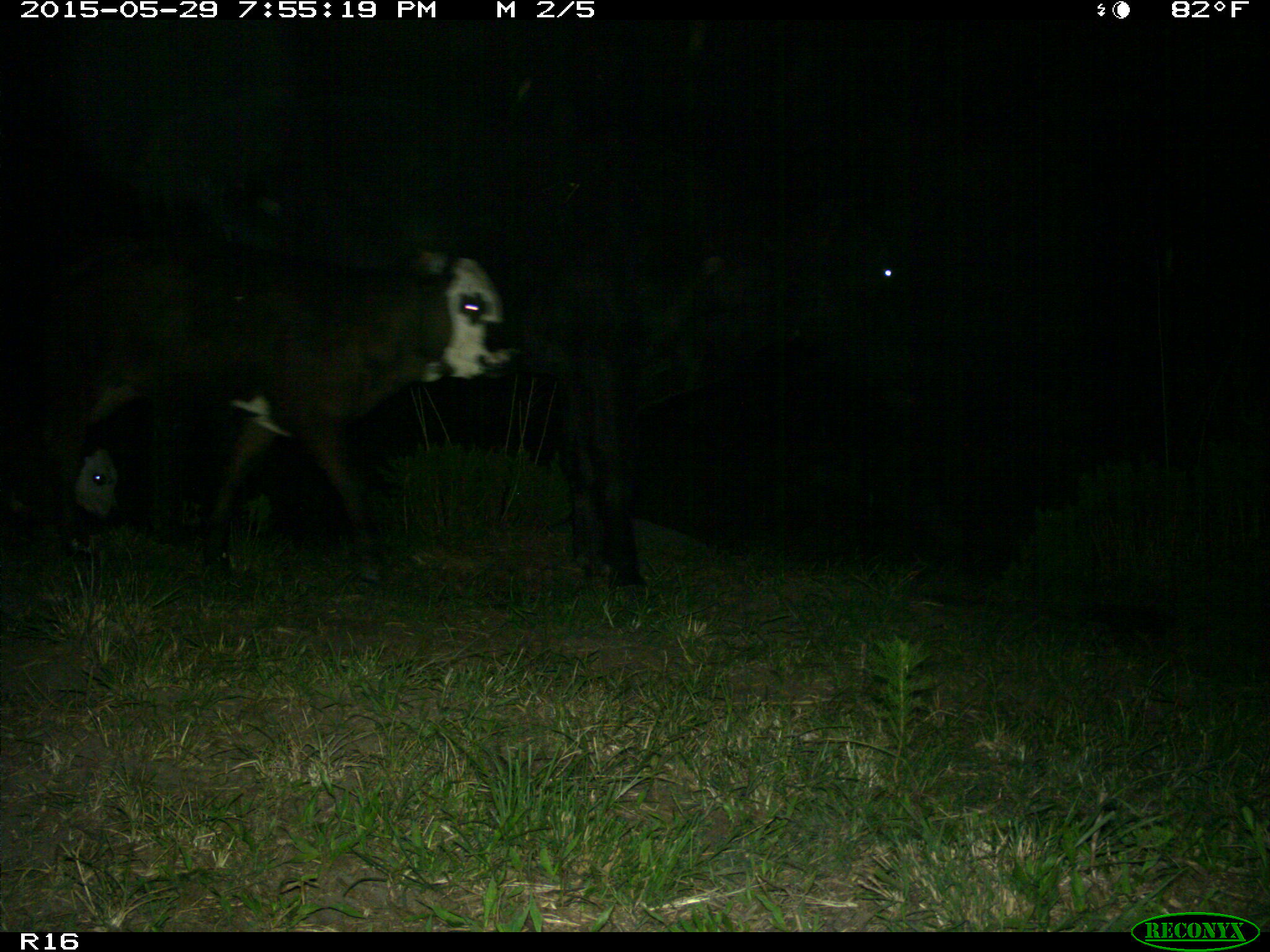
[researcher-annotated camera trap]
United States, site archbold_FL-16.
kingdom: Animalia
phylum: Chordata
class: Mammalia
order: Artiodactyla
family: Bovidae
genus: Bos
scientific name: Bos taurus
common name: domestic cow